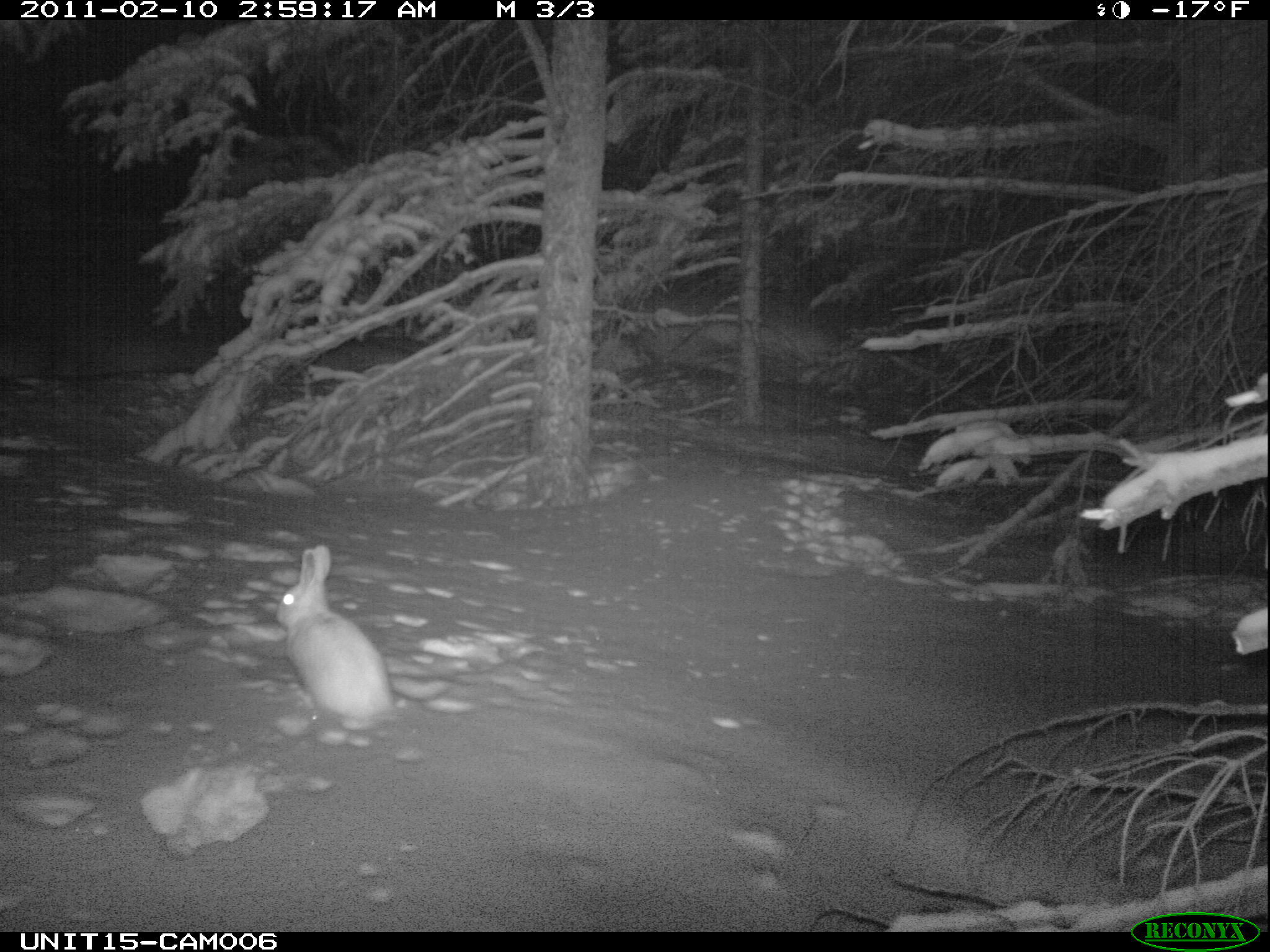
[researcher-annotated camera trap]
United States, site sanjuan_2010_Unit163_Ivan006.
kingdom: Animalia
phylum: Chordata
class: Mammalia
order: Lagomorpha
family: Leporidae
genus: Lepus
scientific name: Lepus americanus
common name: snowshoe hare